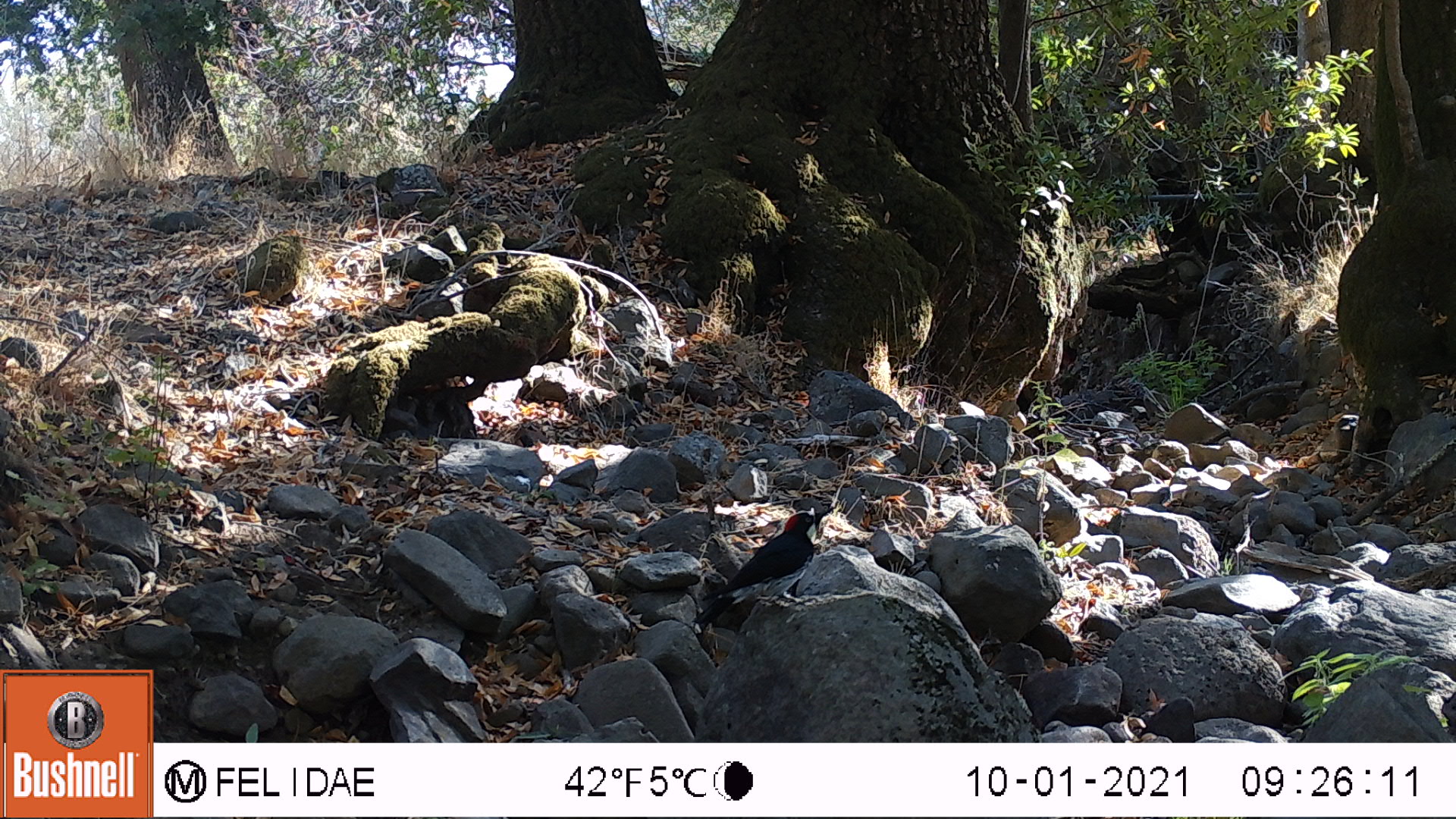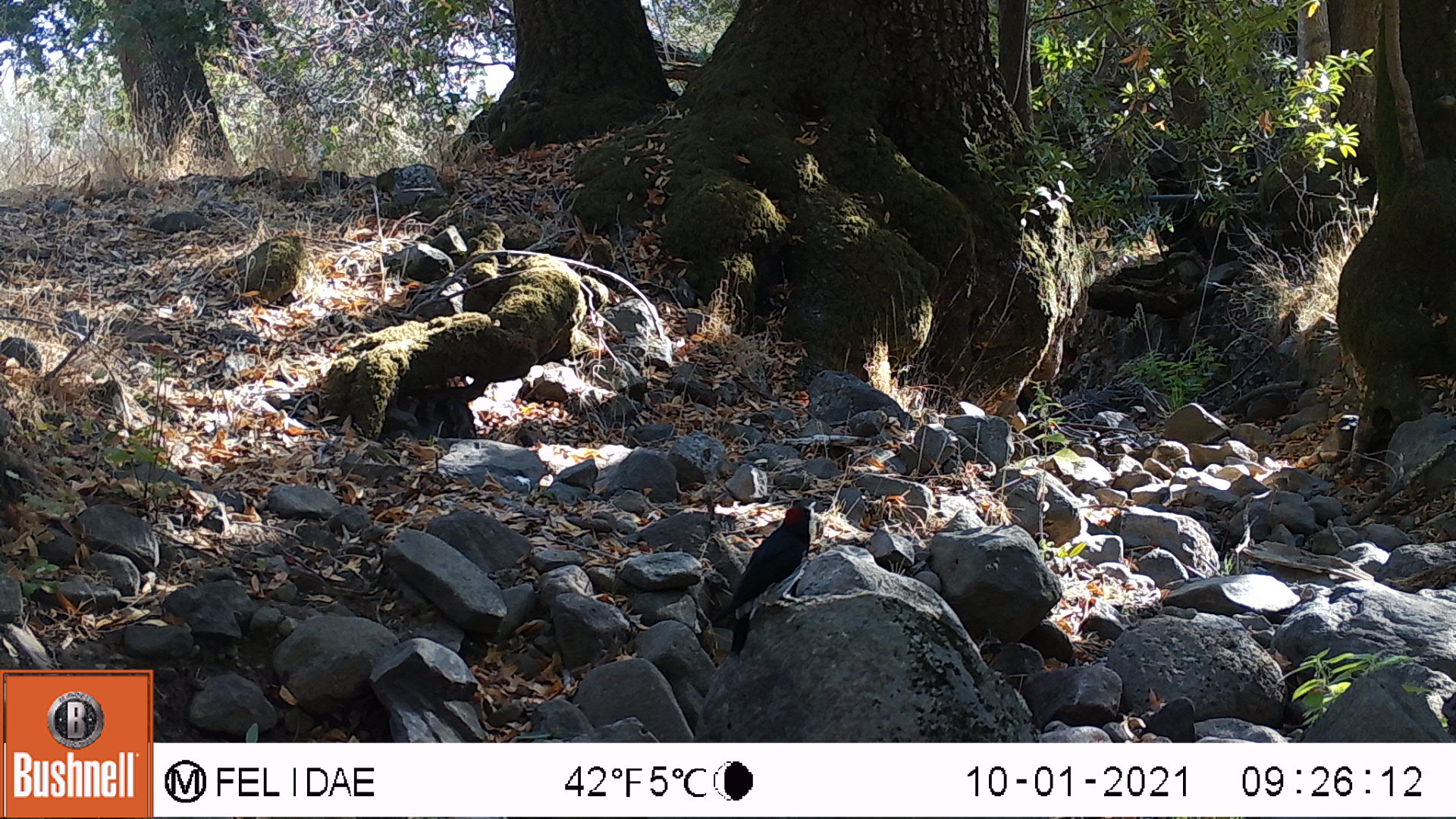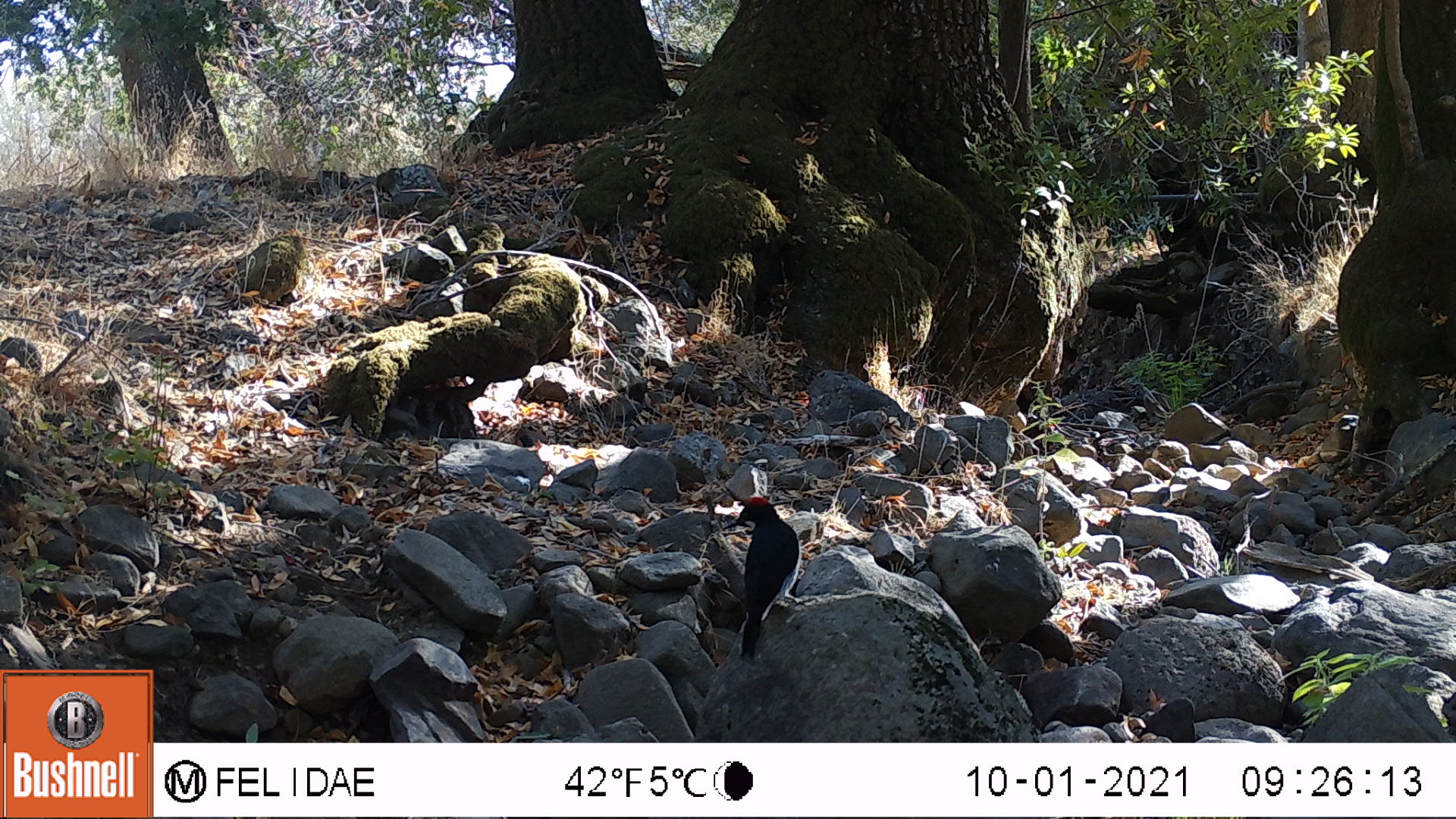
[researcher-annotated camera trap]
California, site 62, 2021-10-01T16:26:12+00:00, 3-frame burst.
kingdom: Animalia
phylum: Chordata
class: Aves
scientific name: Aves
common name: bird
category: unknown bird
Unknown bird (bird) (Aves).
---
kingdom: Animalia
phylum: Chordata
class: Aves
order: Piciformes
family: Picidae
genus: Melanerpes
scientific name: Melanerpes formicivorus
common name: acorn woodpecker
Acorn woodpecker (Melanerpes formicivorus).